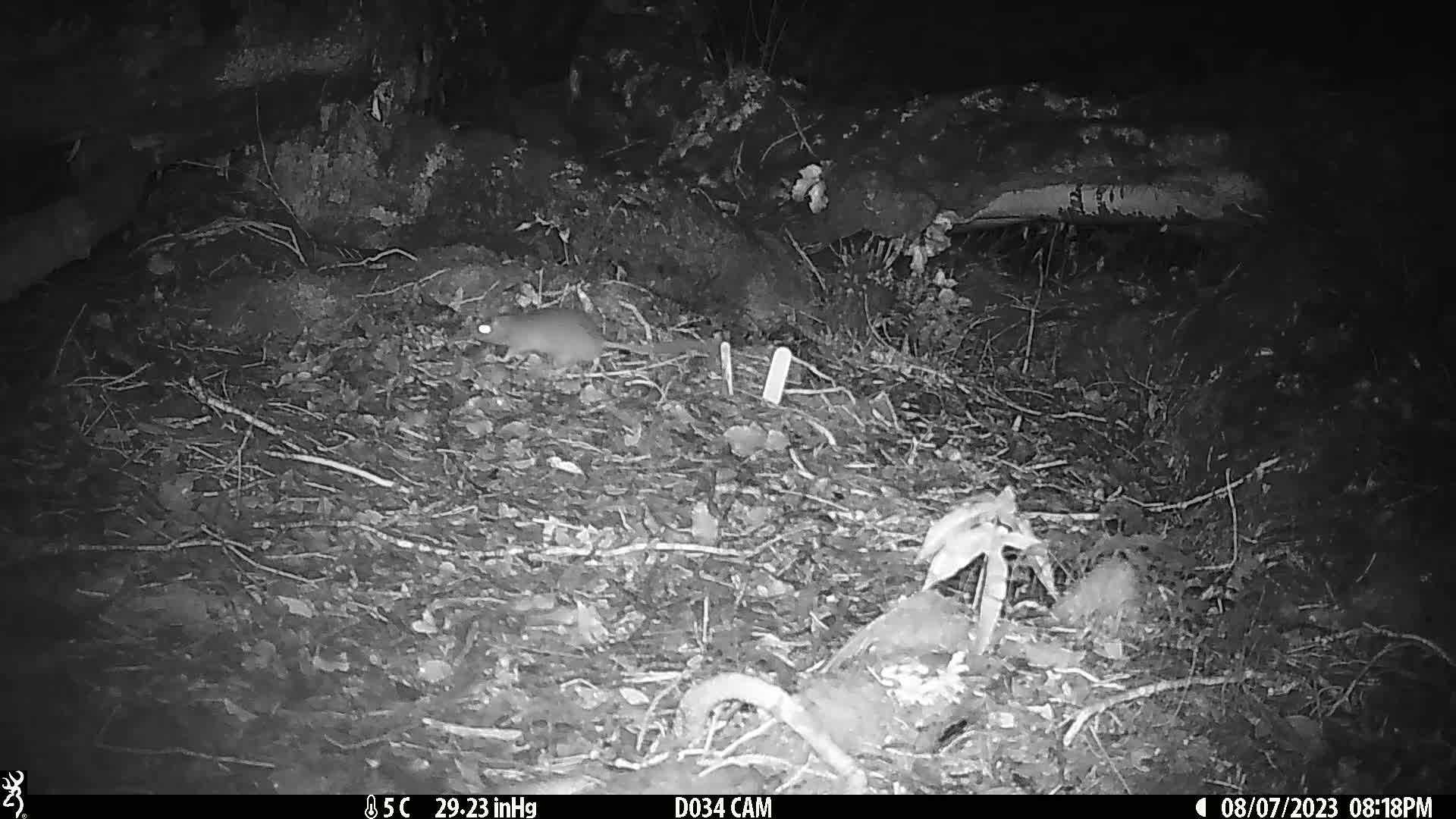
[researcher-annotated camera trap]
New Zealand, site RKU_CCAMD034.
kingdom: Animalia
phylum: Chordata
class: Mammalia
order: Rodentia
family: Muridae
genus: Rattus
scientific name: Rattus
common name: rat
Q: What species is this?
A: Rat (Rattus).